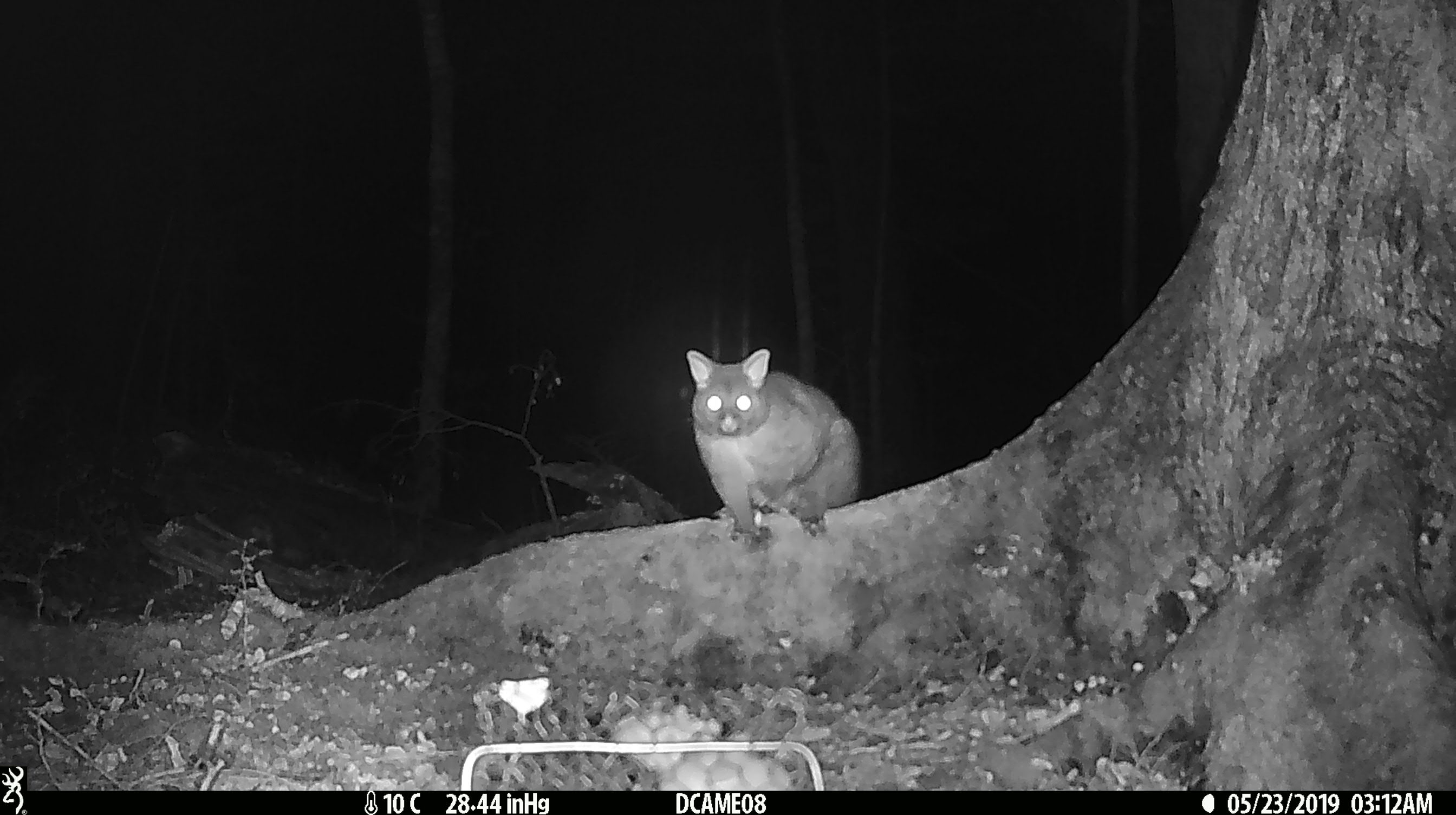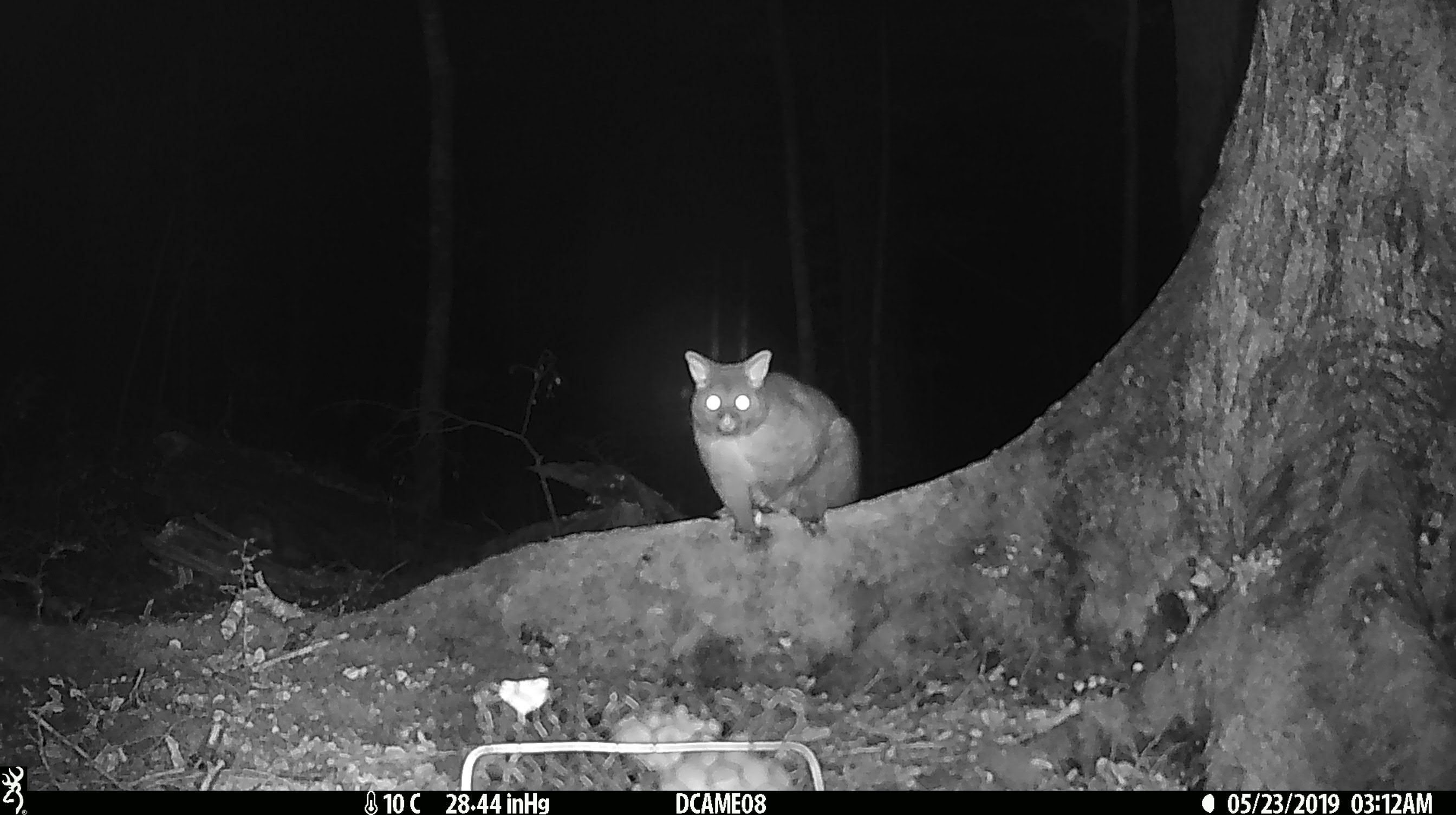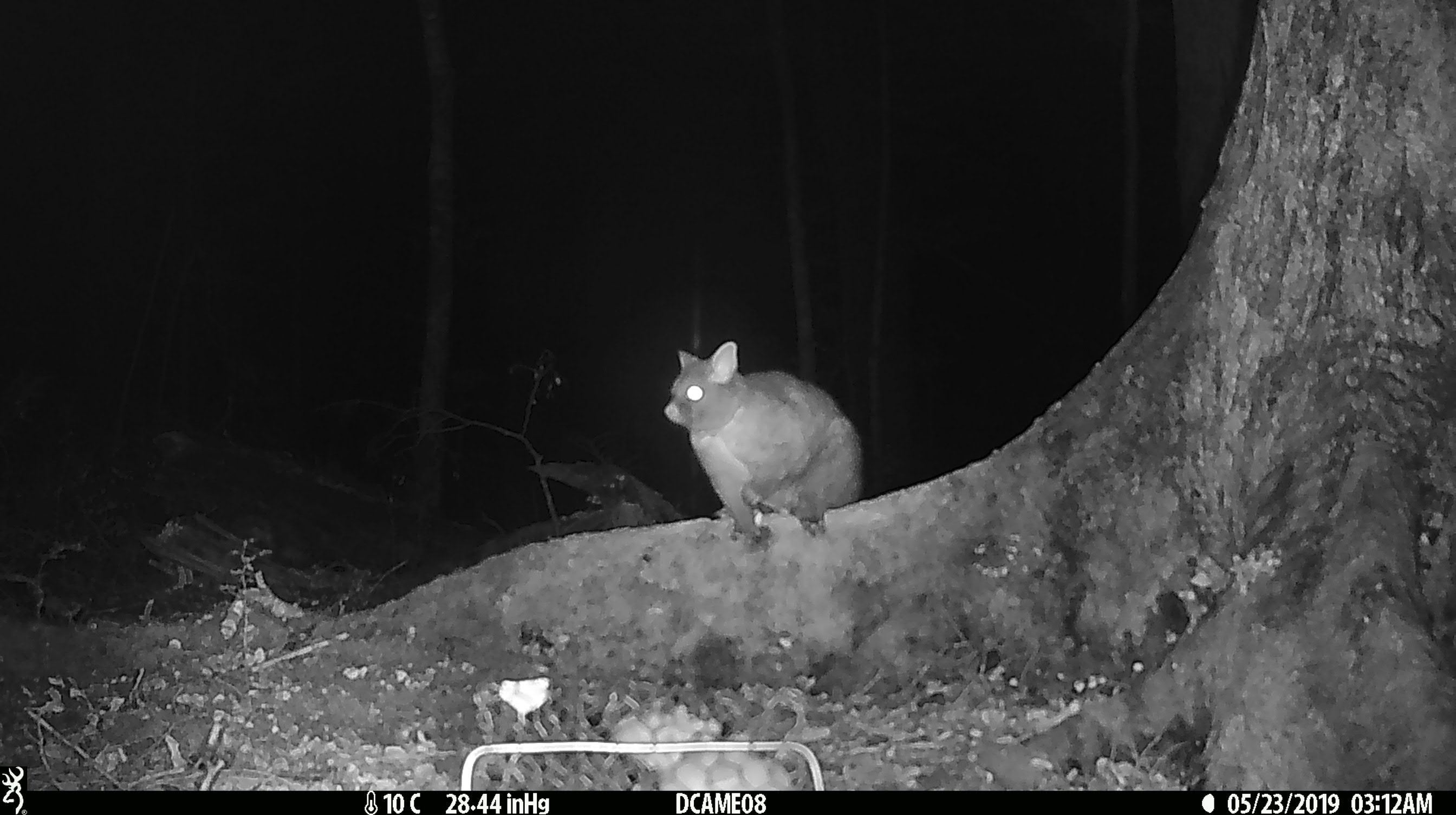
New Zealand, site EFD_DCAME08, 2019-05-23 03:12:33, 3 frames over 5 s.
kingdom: Animalia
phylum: Chordata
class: Mammalia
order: Diprotodontia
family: Phalangeridae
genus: Trichosurus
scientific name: Trichosurus vulpecula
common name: common brushtail possum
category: possum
Possum (common brushtail possum) (Trichosurus vulpecula).